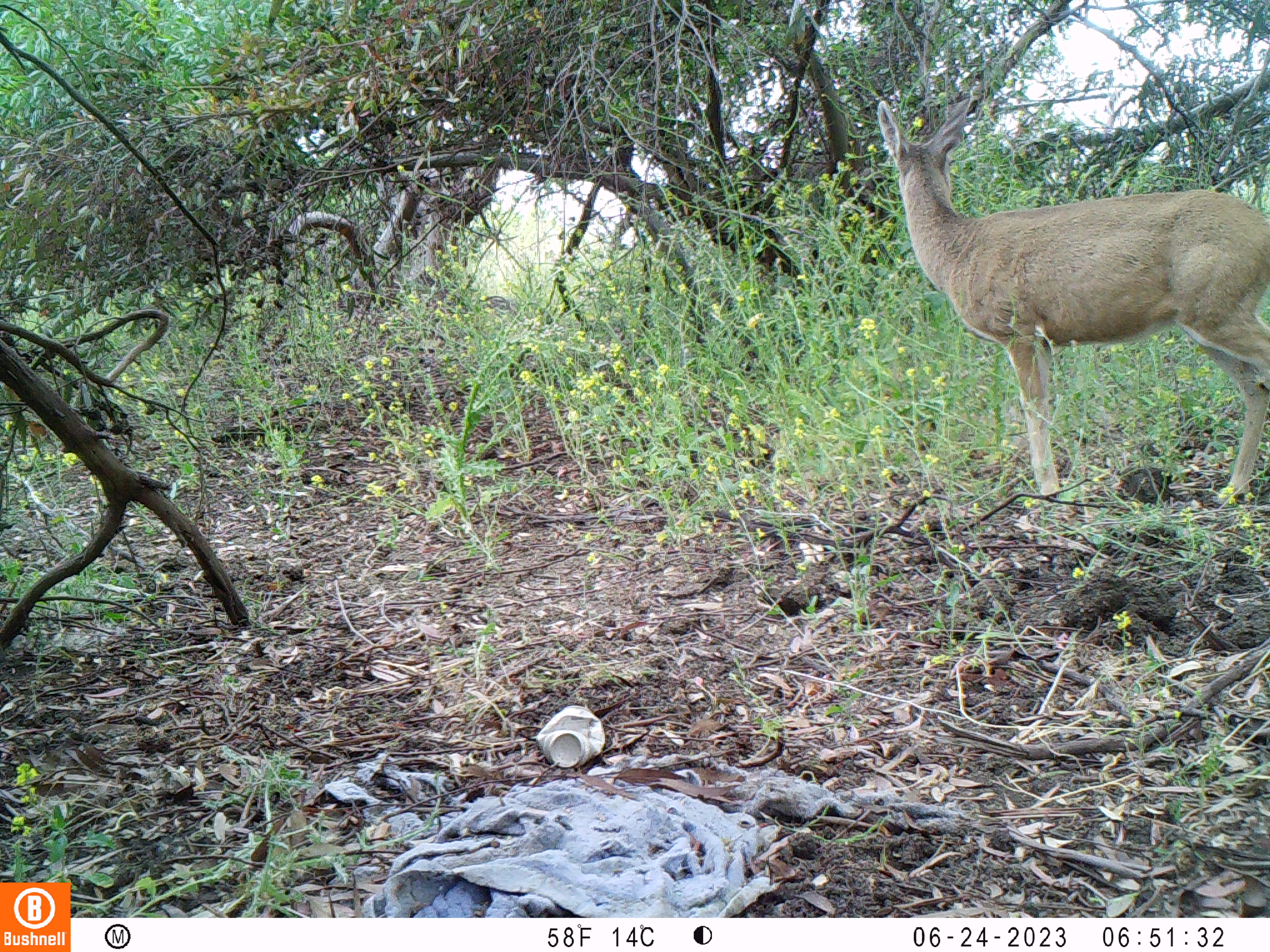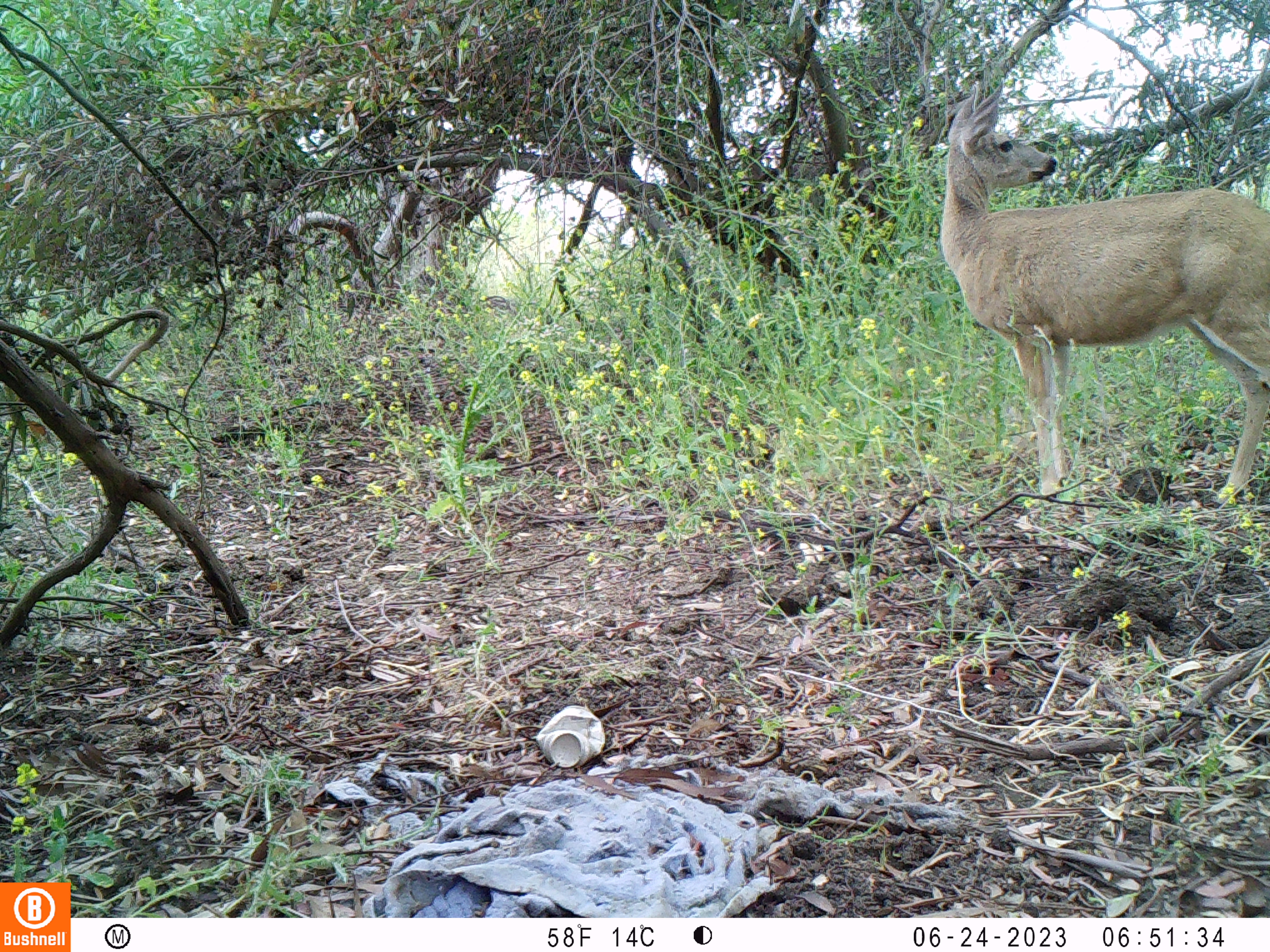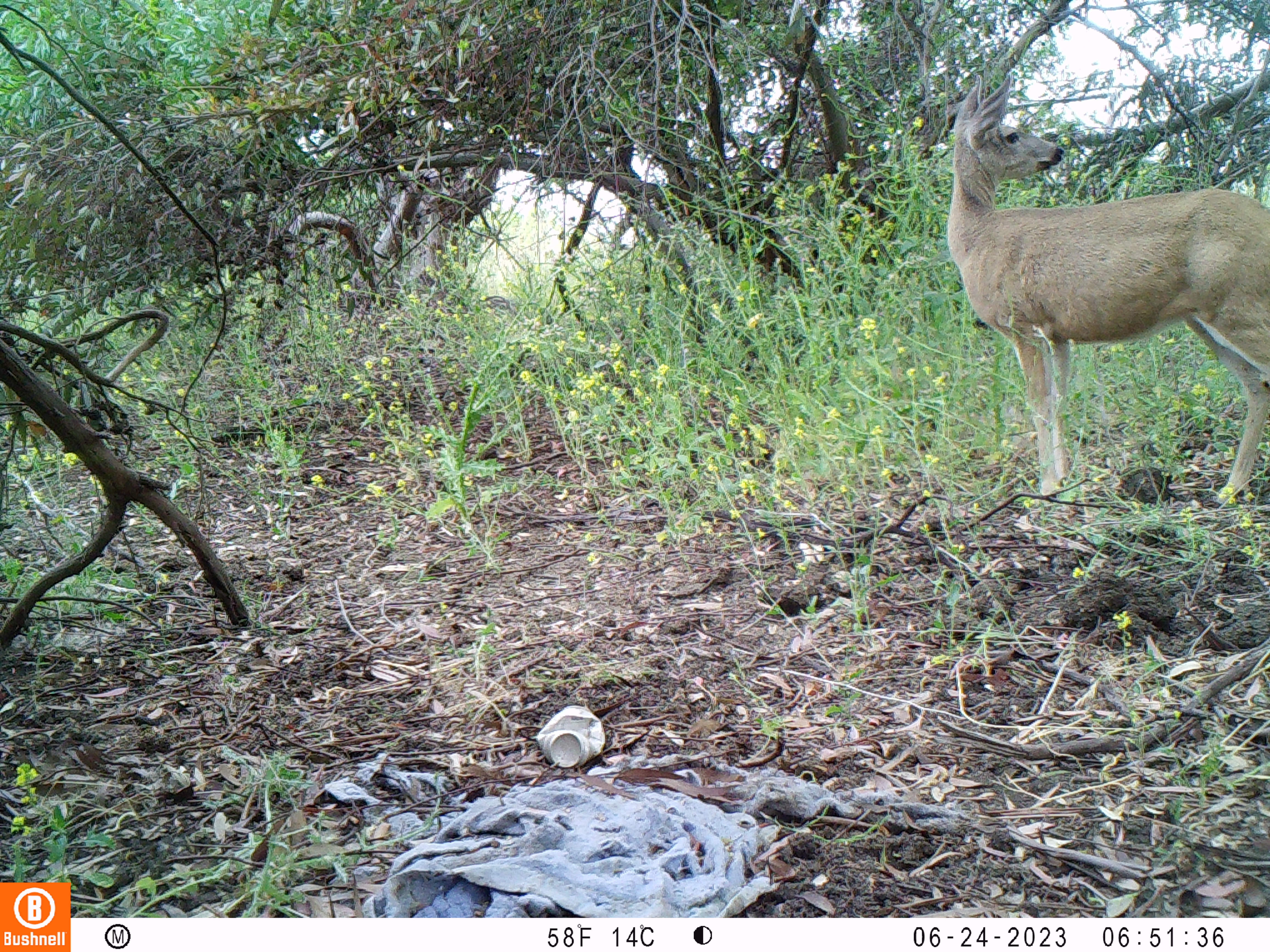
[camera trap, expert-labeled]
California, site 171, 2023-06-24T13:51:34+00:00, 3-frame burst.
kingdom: Animalia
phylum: Chordata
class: Mammalia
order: Artiodactyla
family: Cervidae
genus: Odocoileus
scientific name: Odocoileus hemionus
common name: mule deer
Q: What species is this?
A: Mule deer (Odocoileus hemionus).